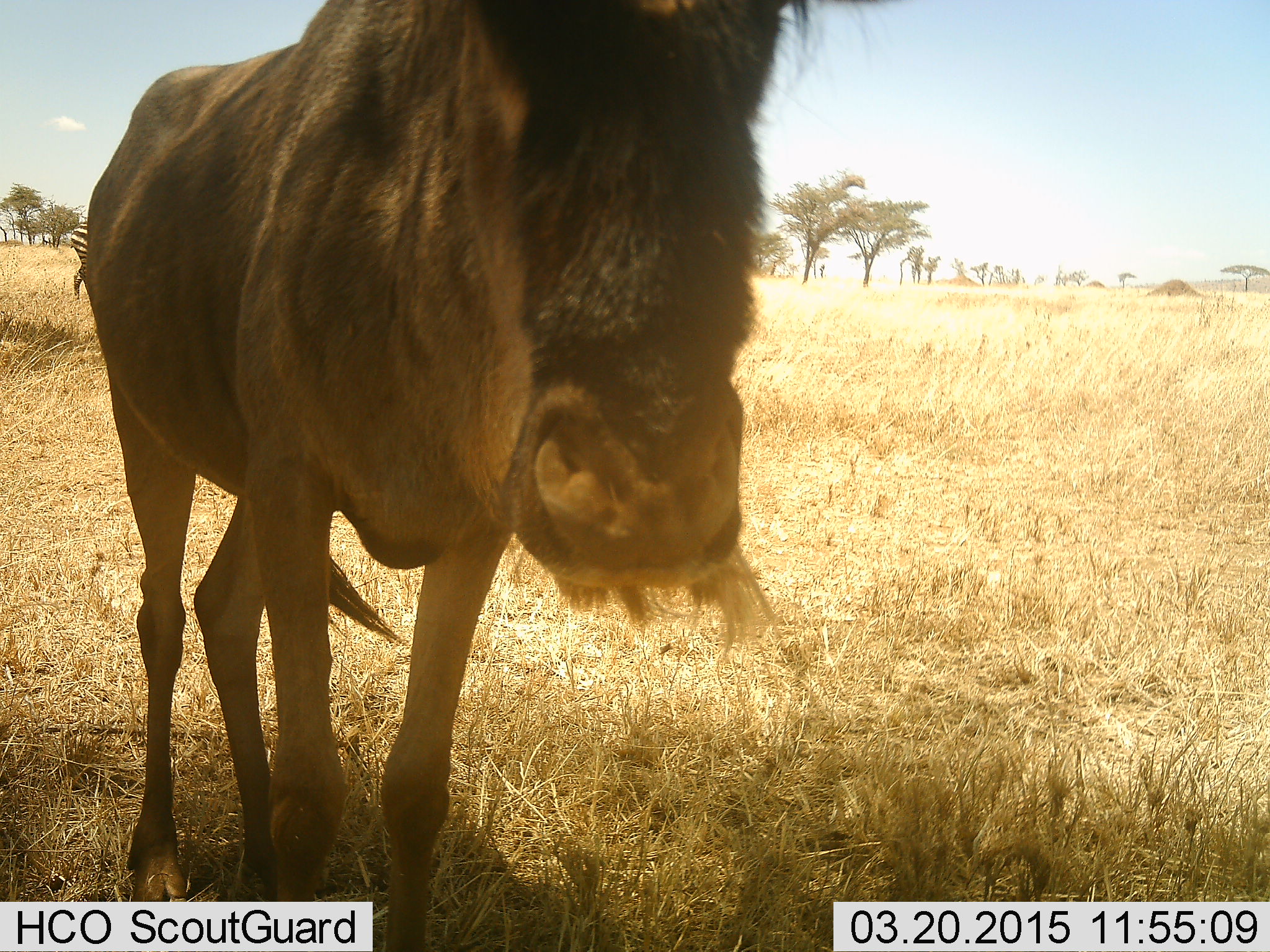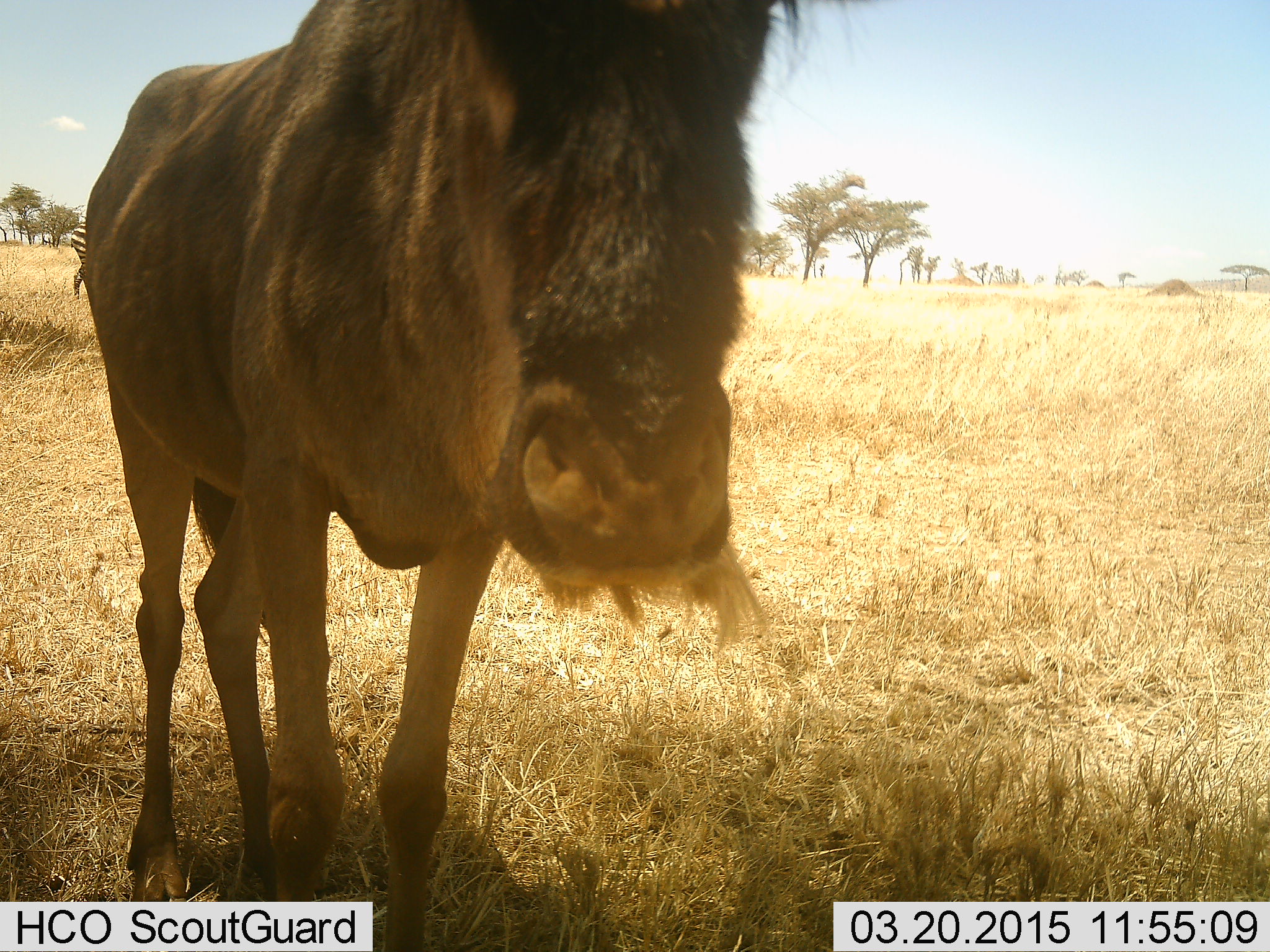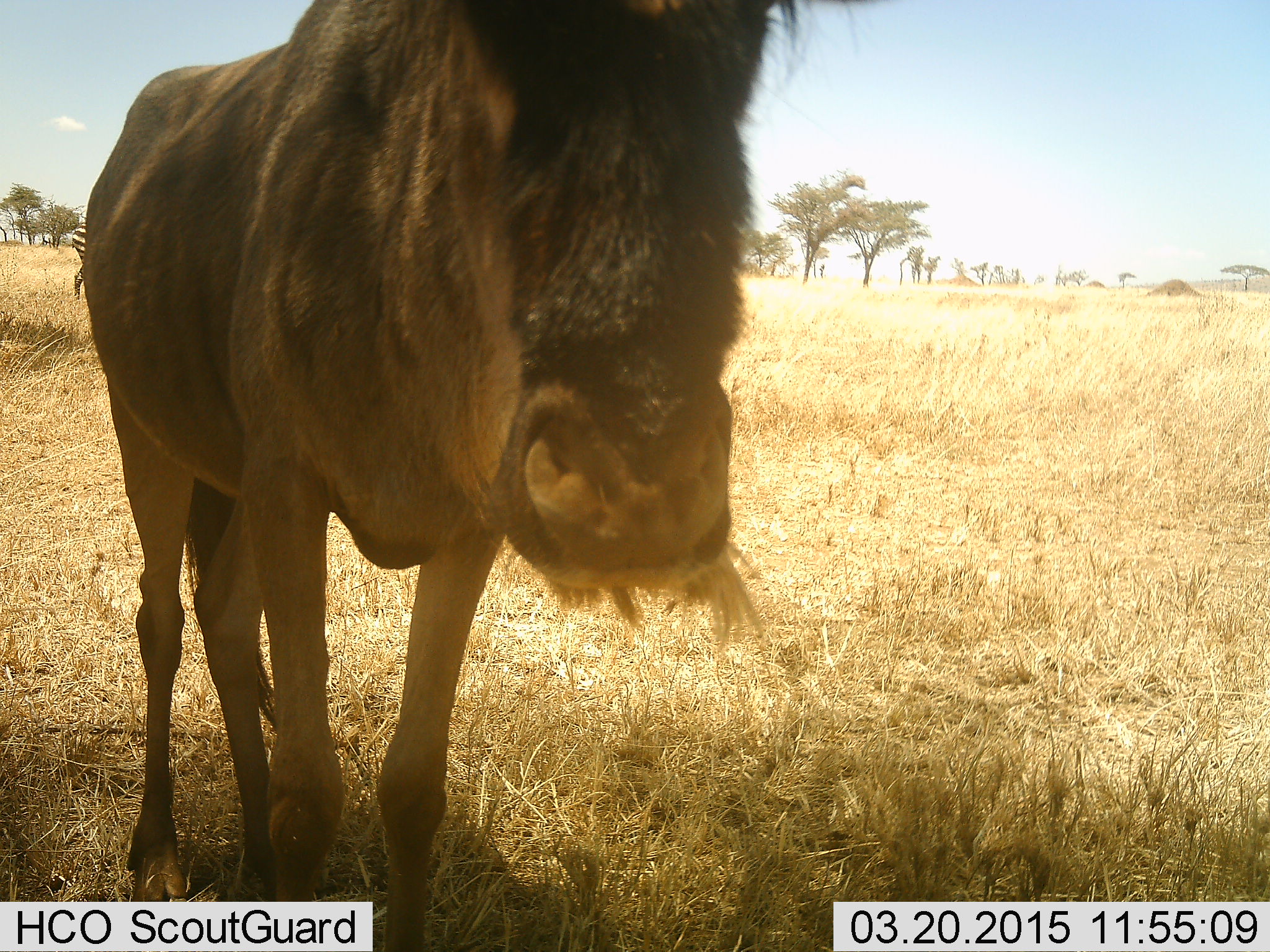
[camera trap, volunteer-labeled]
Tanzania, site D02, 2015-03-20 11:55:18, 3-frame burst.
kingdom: Animalia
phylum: Chordata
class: Mammalia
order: Artiodactyla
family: Bovidae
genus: Connochaetes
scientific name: Connochaetes taurinus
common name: blue wildebeest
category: wildebeest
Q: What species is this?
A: Wildebeest (blue wildebeest) (Connochaetes taurinus).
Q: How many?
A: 1.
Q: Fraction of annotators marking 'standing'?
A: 95%.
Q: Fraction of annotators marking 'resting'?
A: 0%.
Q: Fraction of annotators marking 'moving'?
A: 0%.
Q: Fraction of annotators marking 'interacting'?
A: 5%.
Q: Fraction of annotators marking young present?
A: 0%.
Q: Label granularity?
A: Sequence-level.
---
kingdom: Animalia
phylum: Chordata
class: Mammalia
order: Perissodactyla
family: Equidae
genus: Equus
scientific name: Equus quagga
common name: plains zebra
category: zebra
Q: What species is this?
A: Zebra (plains zebra) (Equus quagga).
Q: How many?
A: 1.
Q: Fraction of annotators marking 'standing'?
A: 100%.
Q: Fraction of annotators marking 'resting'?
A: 0%.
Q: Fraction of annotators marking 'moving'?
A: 0%.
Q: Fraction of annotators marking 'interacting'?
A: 0%.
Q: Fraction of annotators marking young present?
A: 0%.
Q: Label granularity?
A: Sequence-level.